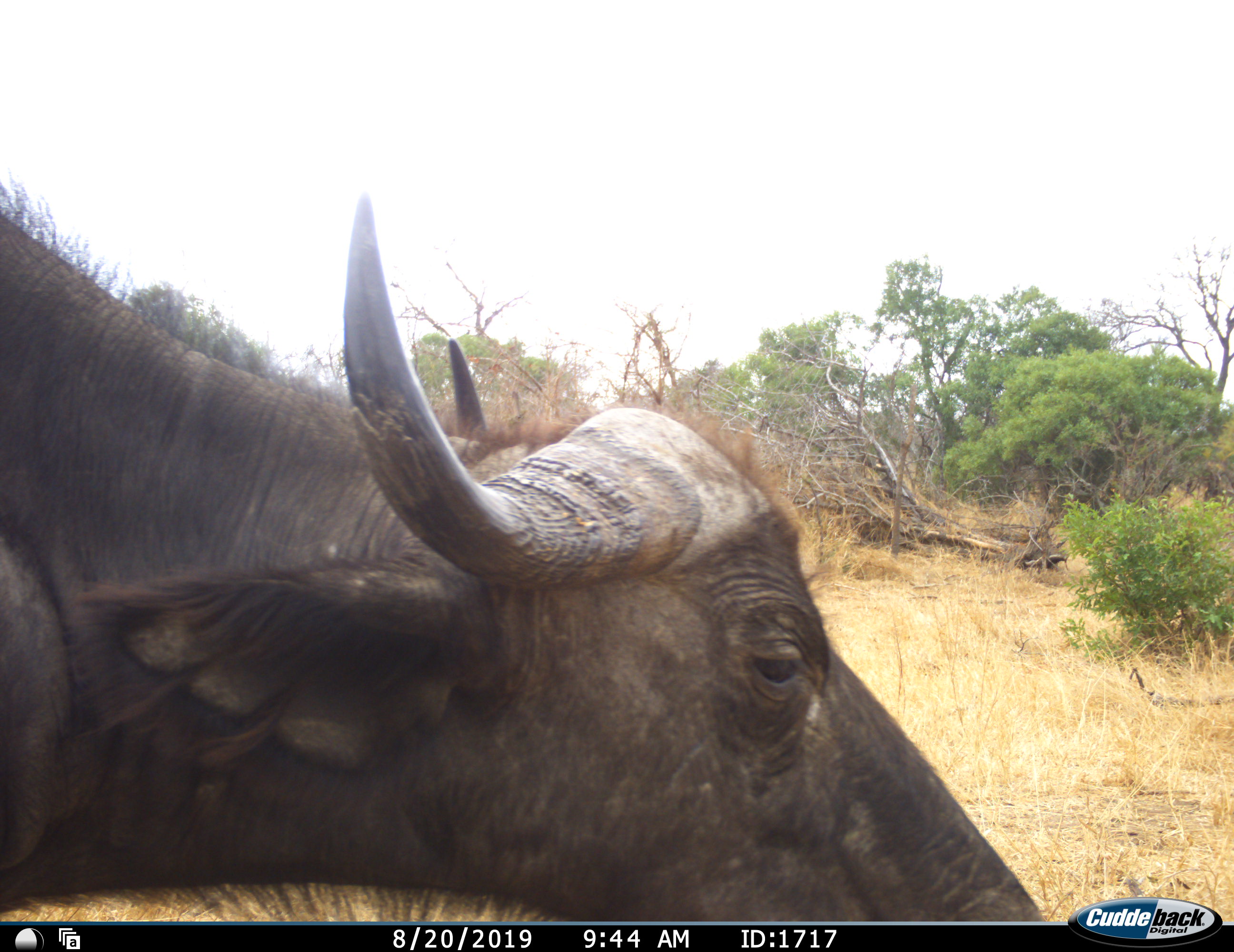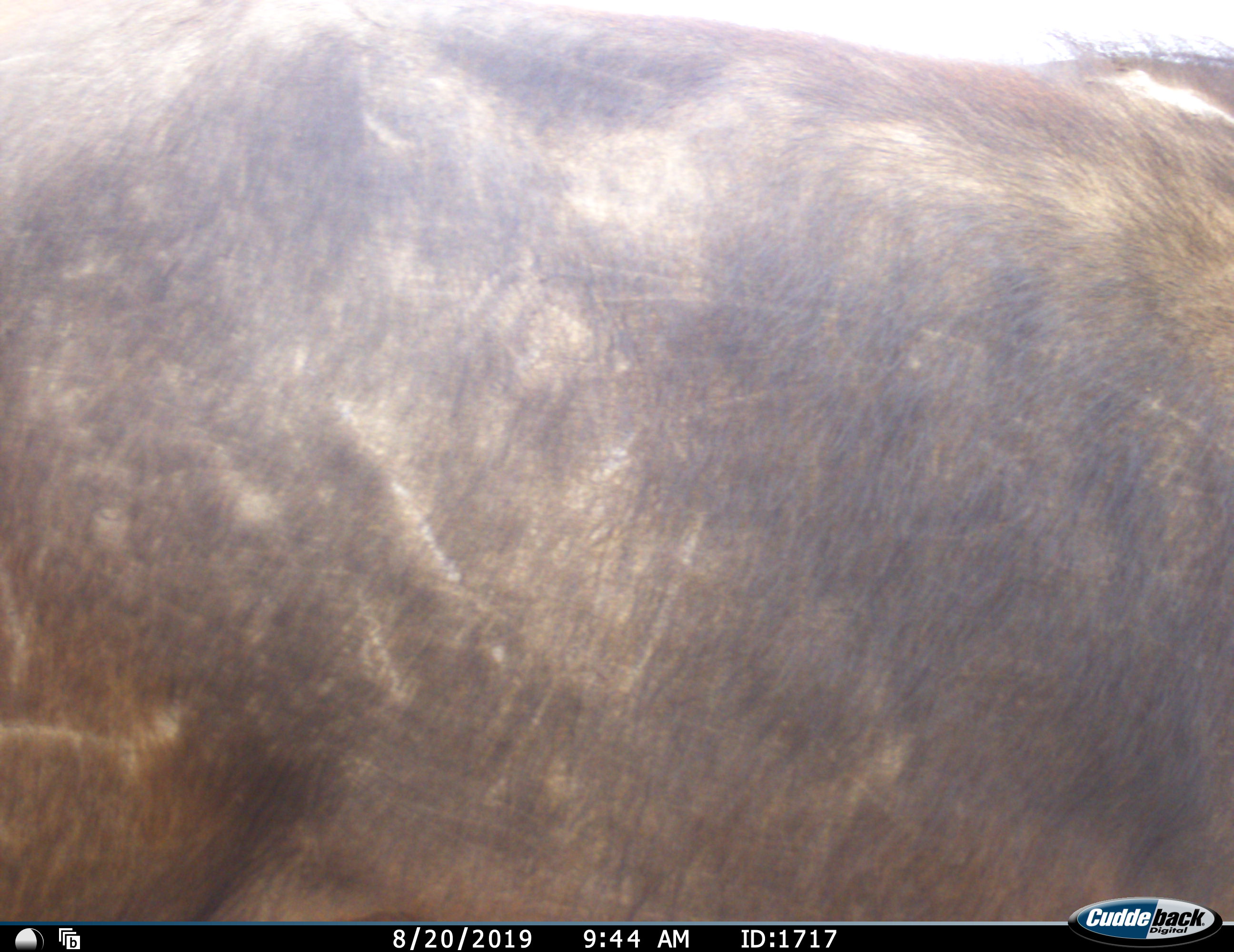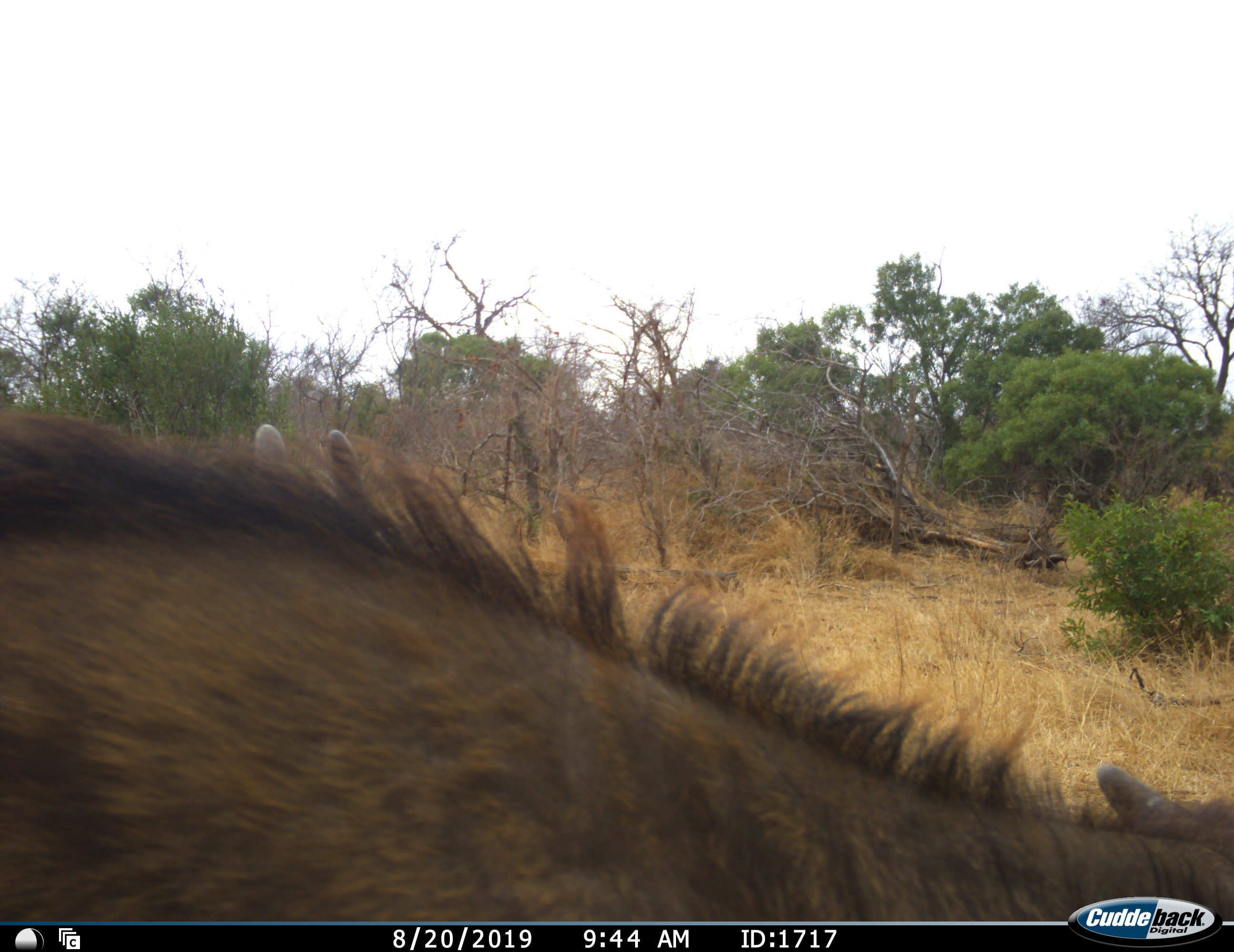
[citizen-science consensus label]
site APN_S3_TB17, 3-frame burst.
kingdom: Animalia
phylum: Chordata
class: Mammalia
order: Artiodactyla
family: Bovidae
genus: Syncerus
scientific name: Syncerus caffer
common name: african buffalo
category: buffalo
Buffalo (african buffalo) (Syncerus caffer), count 2. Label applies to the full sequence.